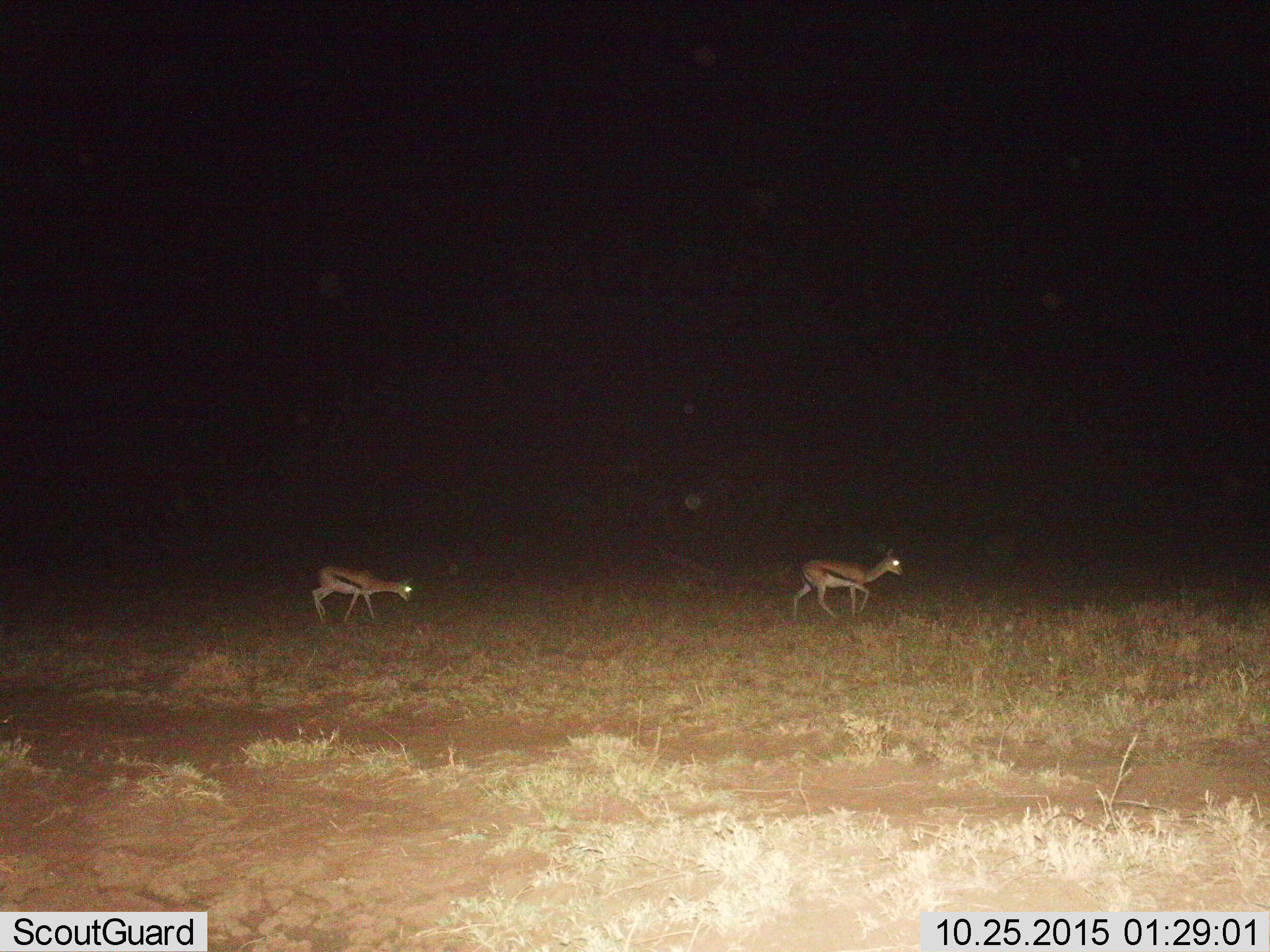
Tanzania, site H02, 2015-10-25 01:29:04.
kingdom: Animalia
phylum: Chordata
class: Mammalia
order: Artiodactyla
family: Bovidae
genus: Eudorcas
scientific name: Eudorcas thomsonii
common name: thomson's gazelle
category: gazellethomsons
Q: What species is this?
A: Gazellethomsons (thomson's gazelle) (Eudorcas thomsonii).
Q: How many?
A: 2.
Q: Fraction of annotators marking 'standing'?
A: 10%.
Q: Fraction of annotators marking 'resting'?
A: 0%.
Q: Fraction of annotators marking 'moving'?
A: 90%.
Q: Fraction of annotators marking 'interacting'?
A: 0%.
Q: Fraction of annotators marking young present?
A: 0%.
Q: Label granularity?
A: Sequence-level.